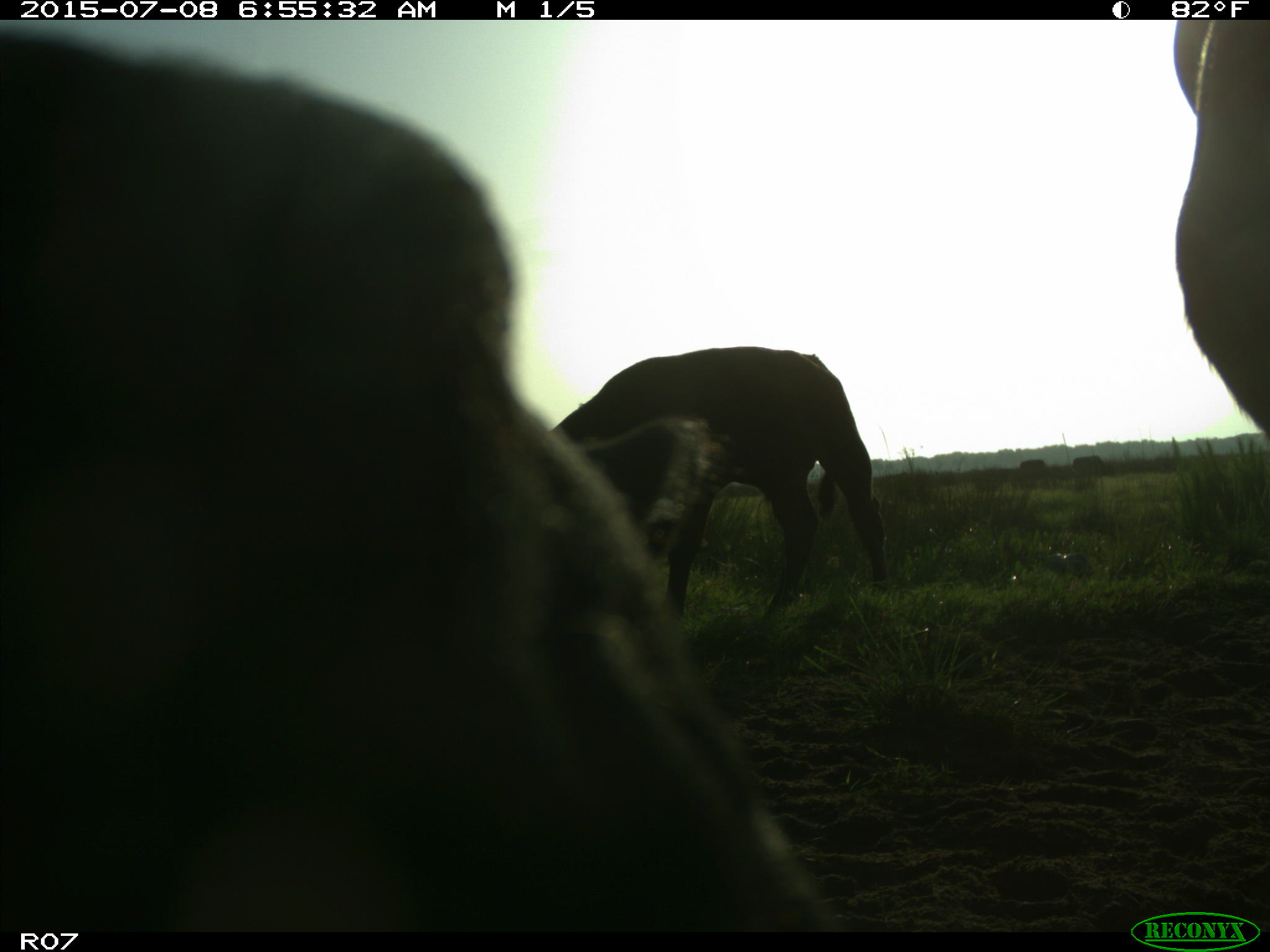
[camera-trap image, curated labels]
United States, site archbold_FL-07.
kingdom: Animalia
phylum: Chordata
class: Mammalia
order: Artiodactyla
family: Bovidae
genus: Bos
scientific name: Bos taurus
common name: domestic cow